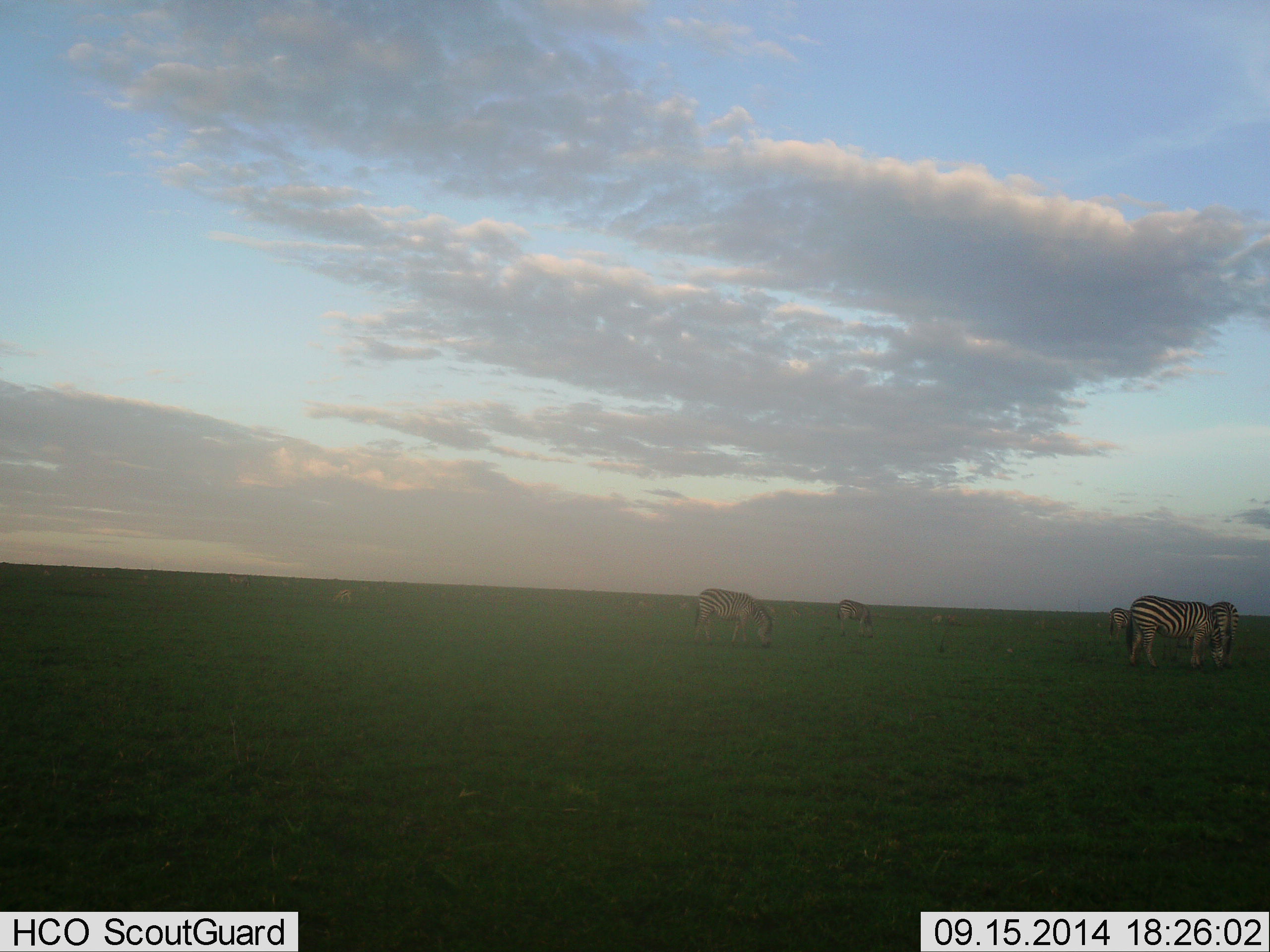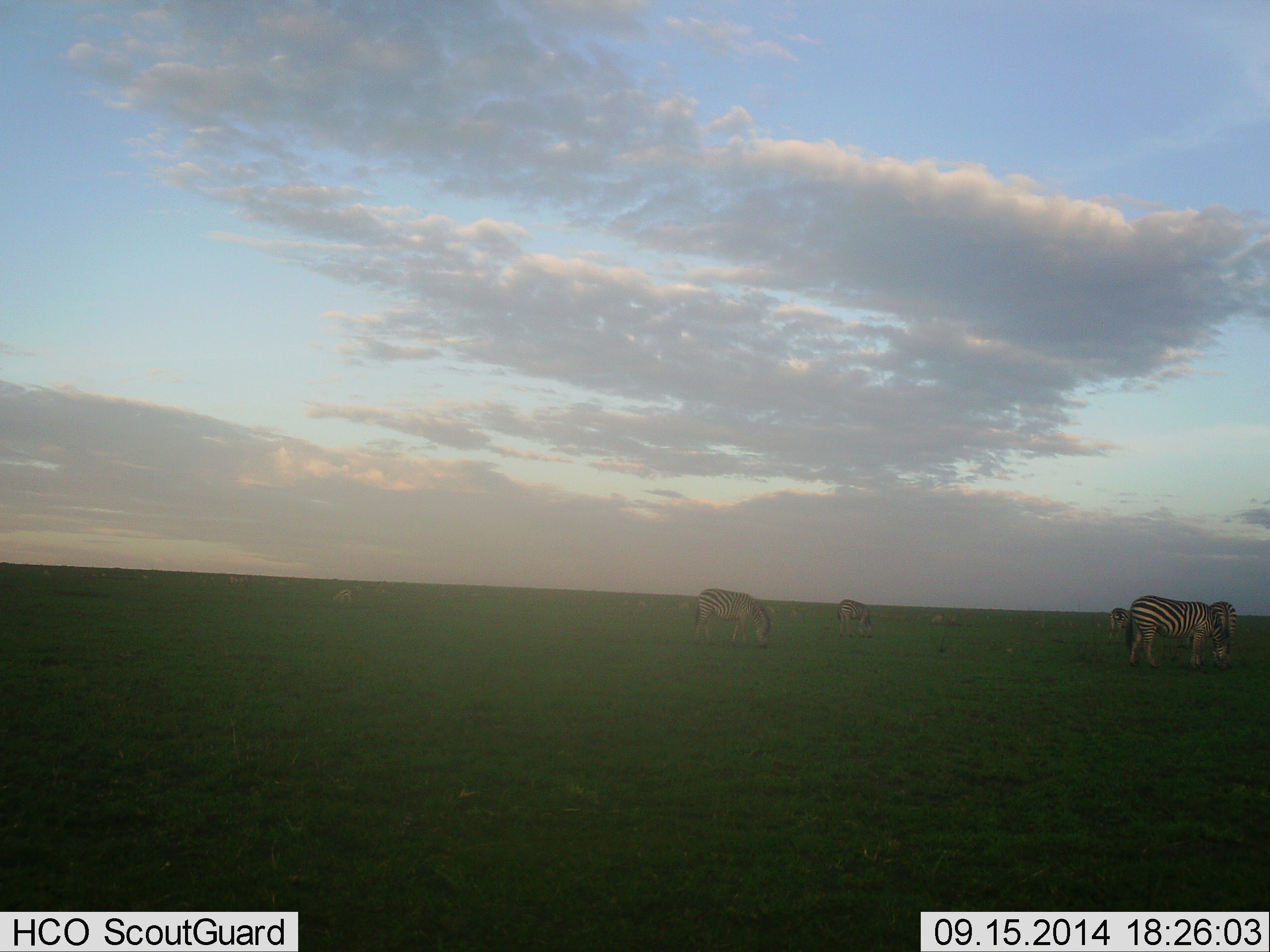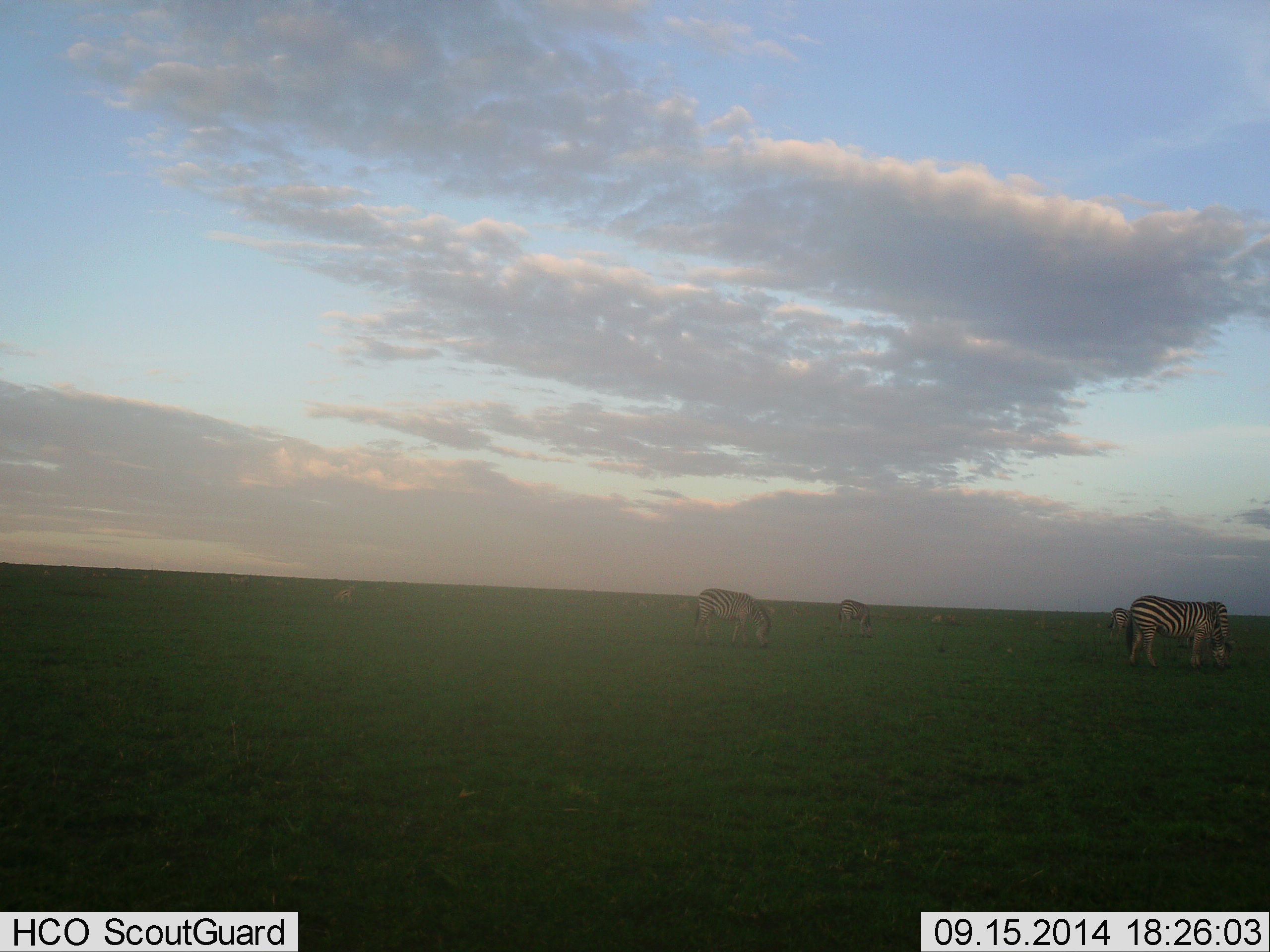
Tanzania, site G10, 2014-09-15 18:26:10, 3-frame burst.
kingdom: Animalia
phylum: Chordata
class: Mammalia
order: Perissodactyla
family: Equidae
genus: Equus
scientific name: Equus quagga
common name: plains zebra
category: zebra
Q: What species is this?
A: Zebra (plains zebra) (Equus quagga).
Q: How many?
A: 7.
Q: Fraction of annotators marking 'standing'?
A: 50%.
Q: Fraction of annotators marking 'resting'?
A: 0%.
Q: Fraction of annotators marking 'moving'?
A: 0%.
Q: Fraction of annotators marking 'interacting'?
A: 0%.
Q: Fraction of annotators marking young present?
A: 0%.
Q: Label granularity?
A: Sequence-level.